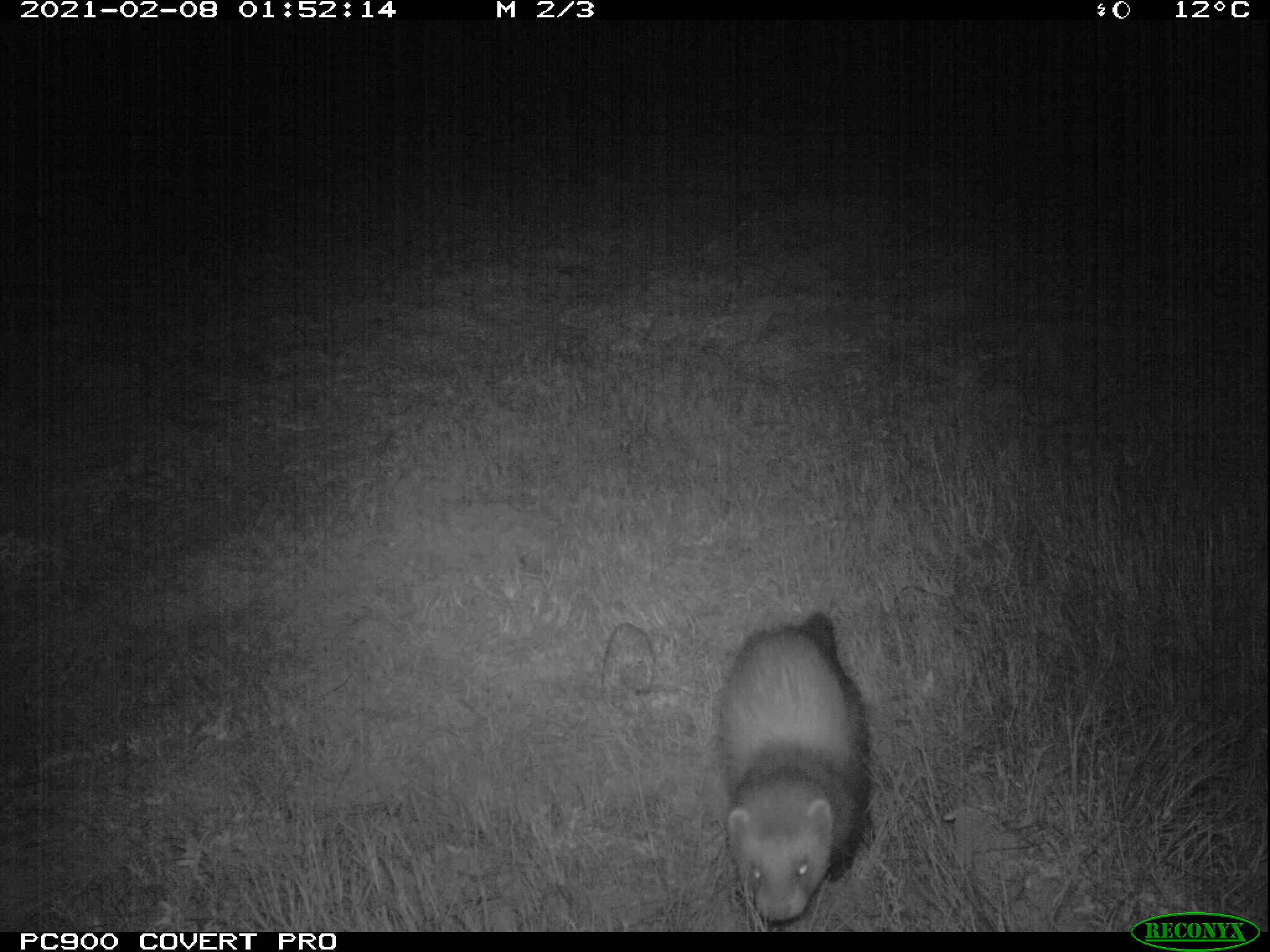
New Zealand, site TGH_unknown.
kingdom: Animalia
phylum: Chordata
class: Mammalia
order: Carnivora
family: Mustelidae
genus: Mustela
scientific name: Mustela furo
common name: ferret